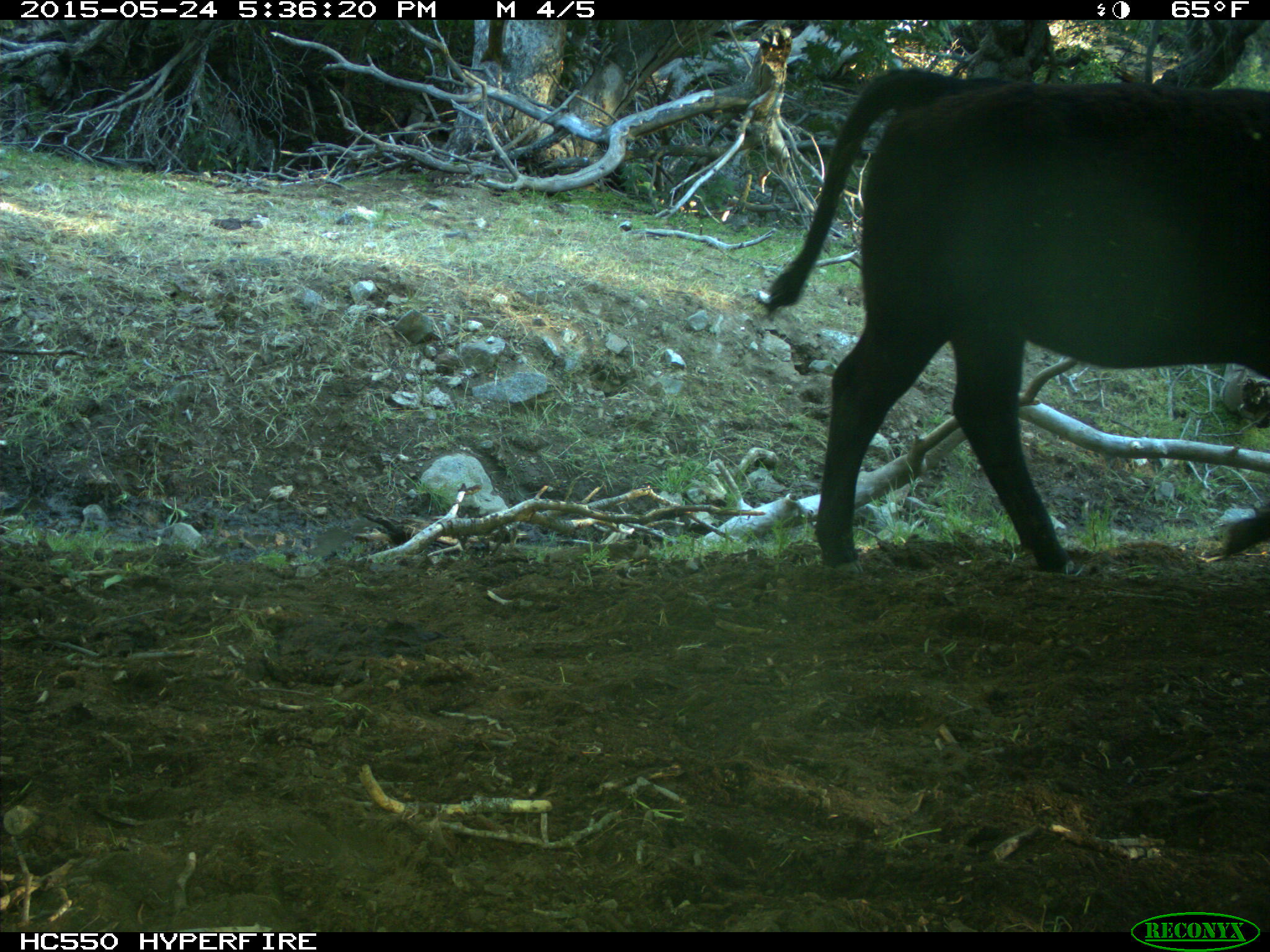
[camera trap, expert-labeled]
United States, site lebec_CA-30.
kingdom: Animalia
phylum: Chordata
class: Mammalia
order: Artiodactyla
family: Bovidae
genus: Bos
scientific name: Bos taurus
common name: domestic cow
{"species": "Bos taurus (domestic cow)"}